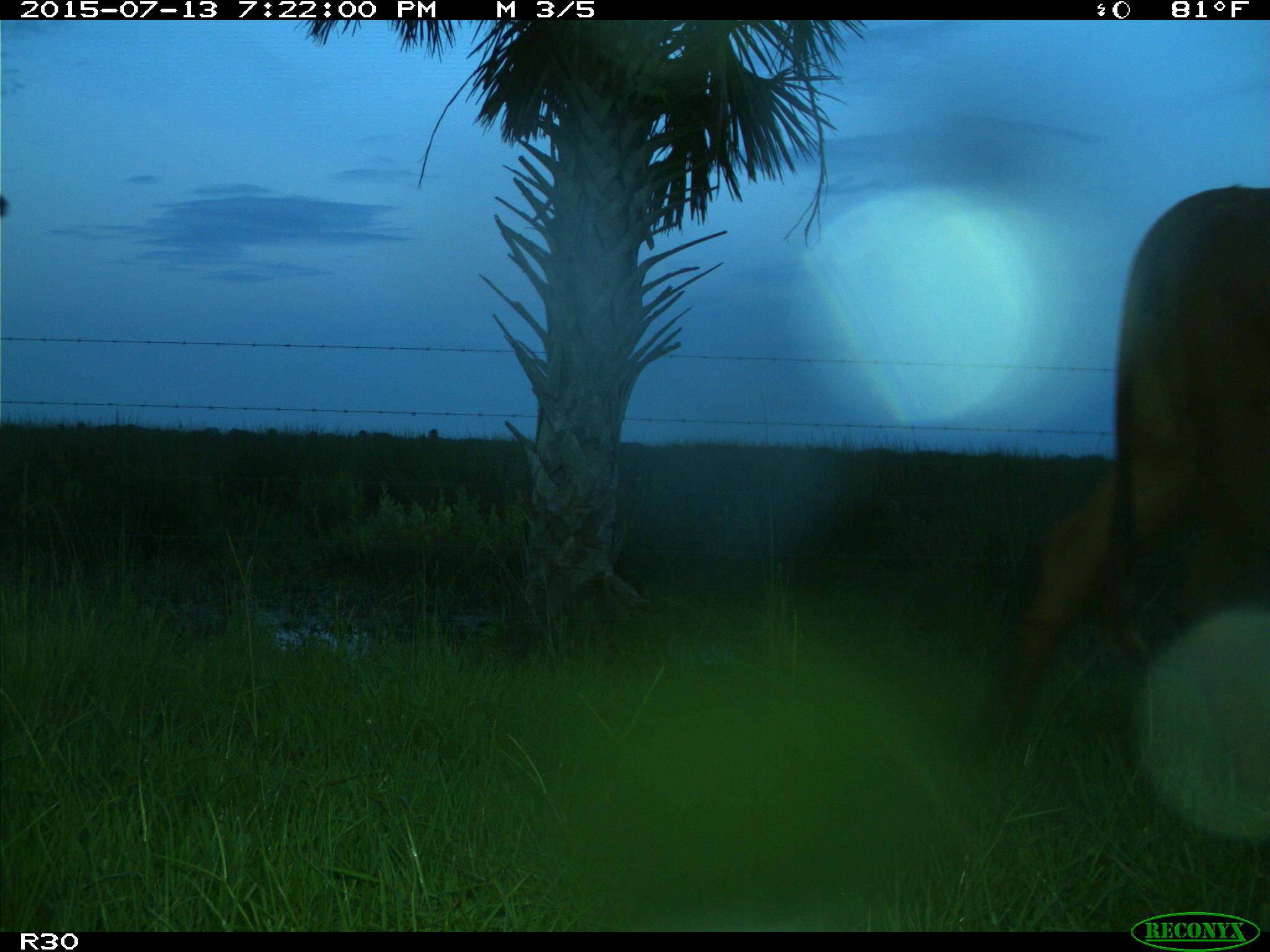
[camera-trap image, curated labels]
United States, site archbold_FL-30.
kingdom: Animalia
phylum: Chordata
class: Mammalia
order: Artiodactyla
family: Bovidae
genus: Bos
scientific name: Bos taurus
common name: domestic cow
Bos taurus (domestic cow).